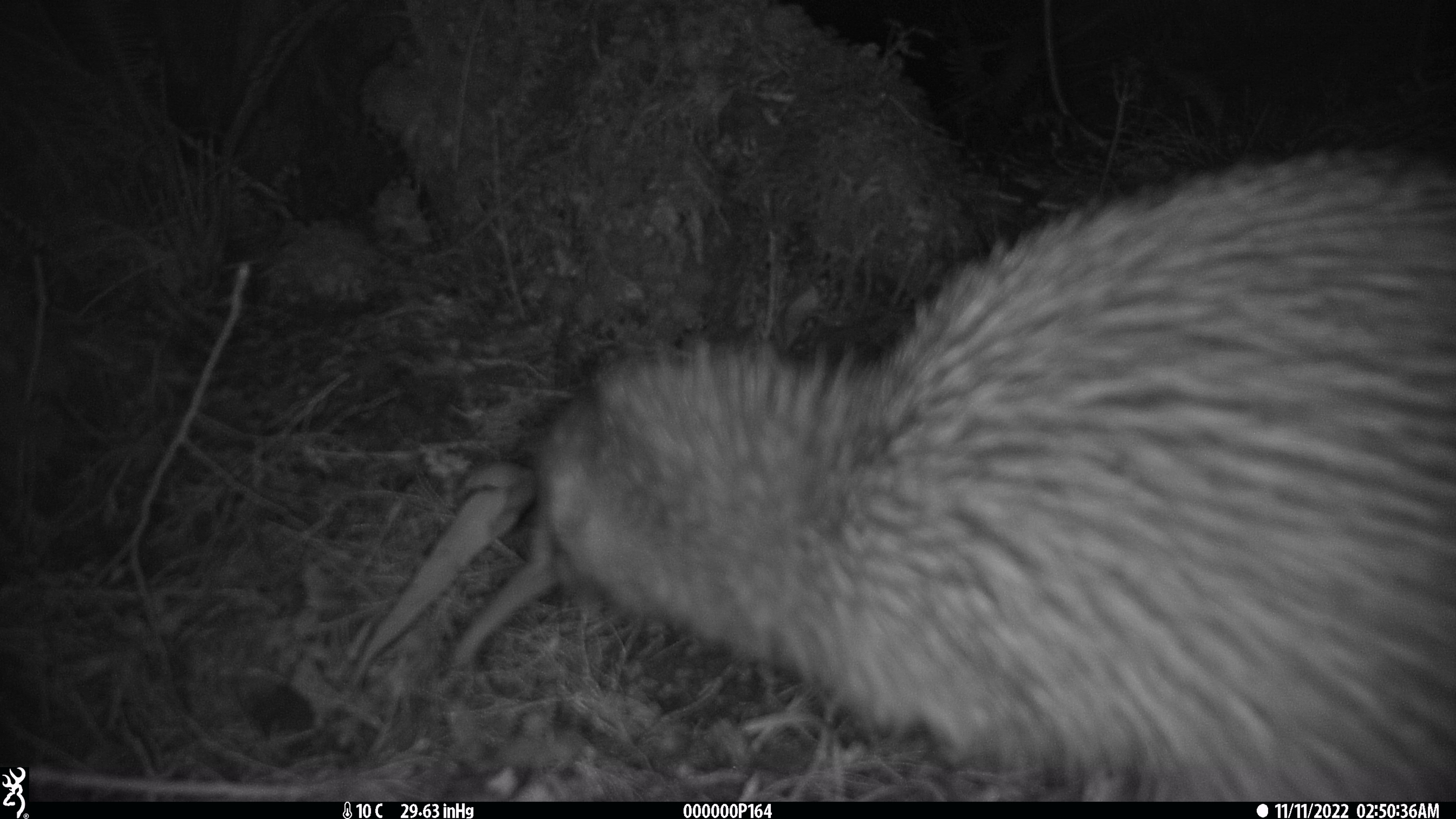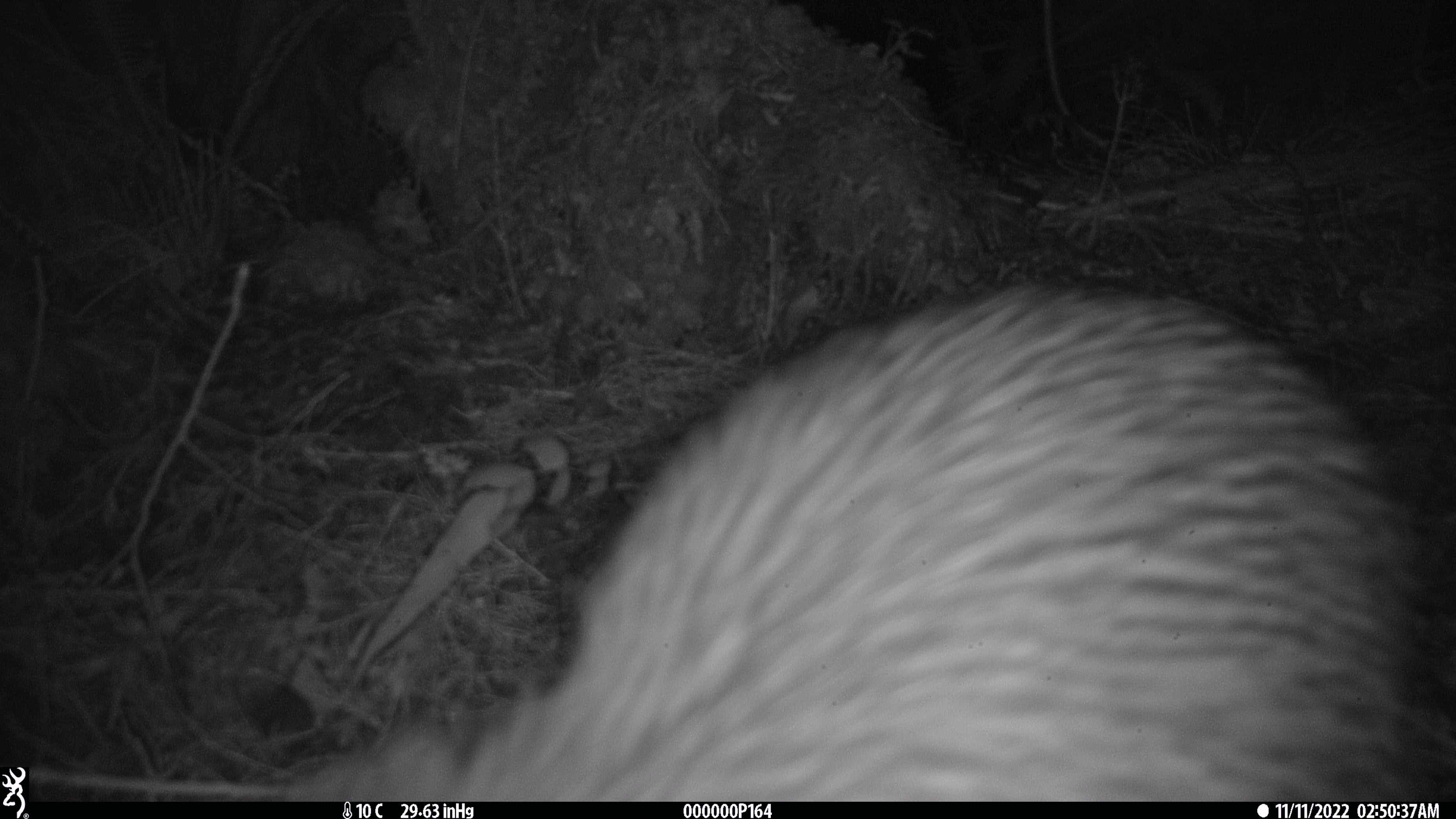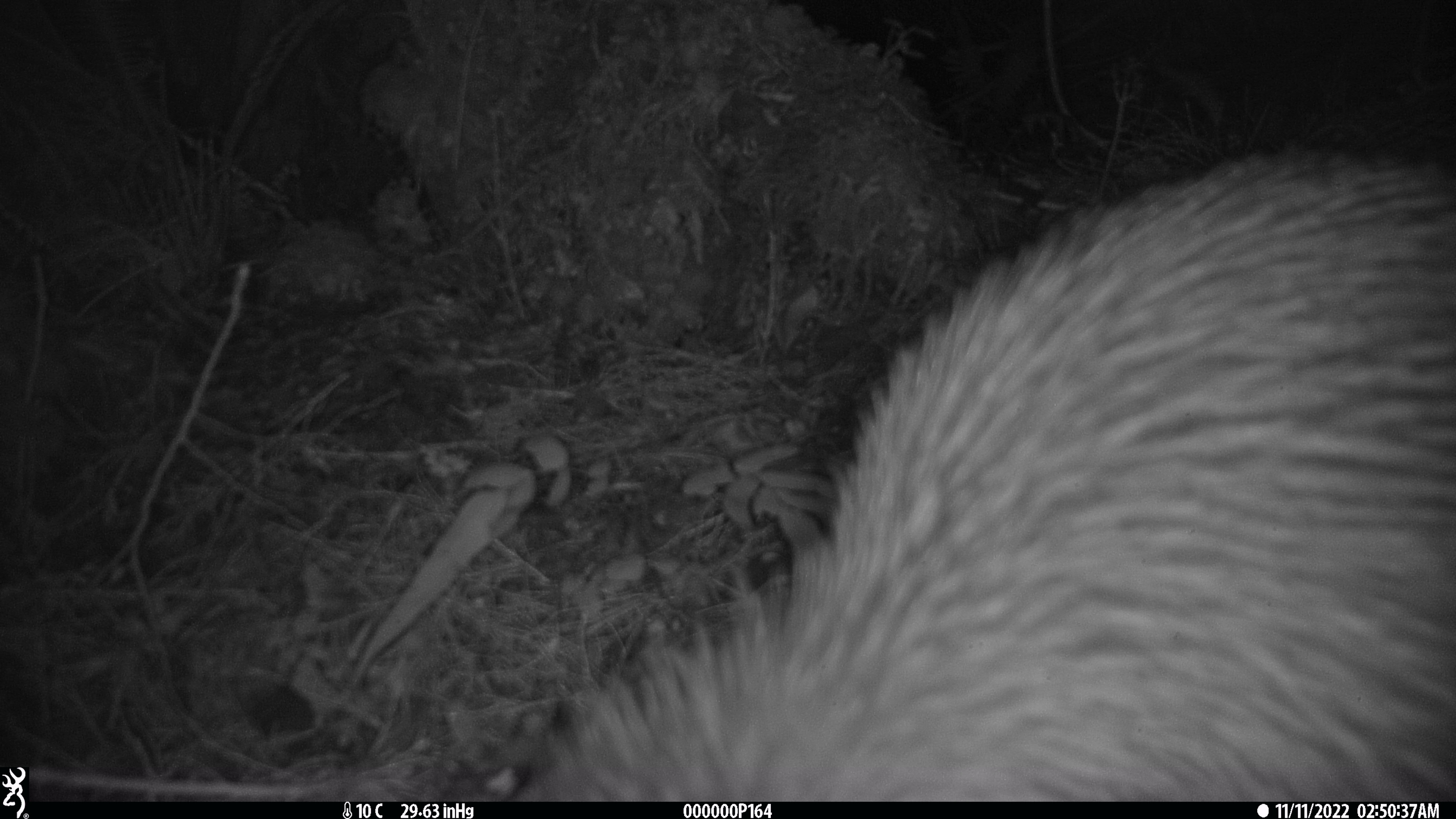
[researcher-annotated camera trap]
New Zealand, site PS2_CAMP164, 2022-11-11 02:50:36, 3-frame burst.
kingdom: Animalia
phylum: Chordata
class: Aves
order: Apterygiformes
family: Apterygidae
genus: Apteryx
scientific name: Apteryx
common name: kiwi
Kiwi (Apteryx).